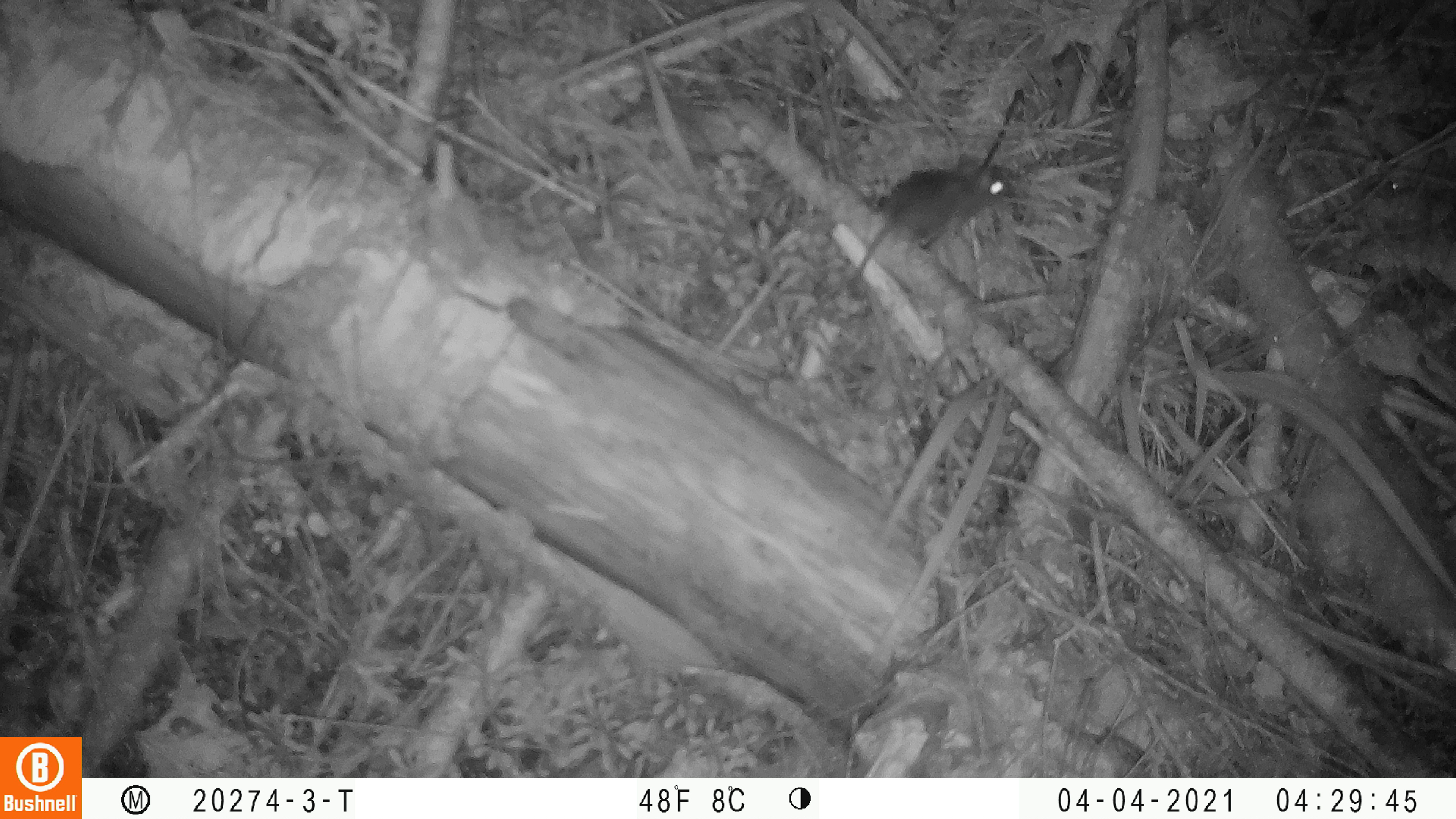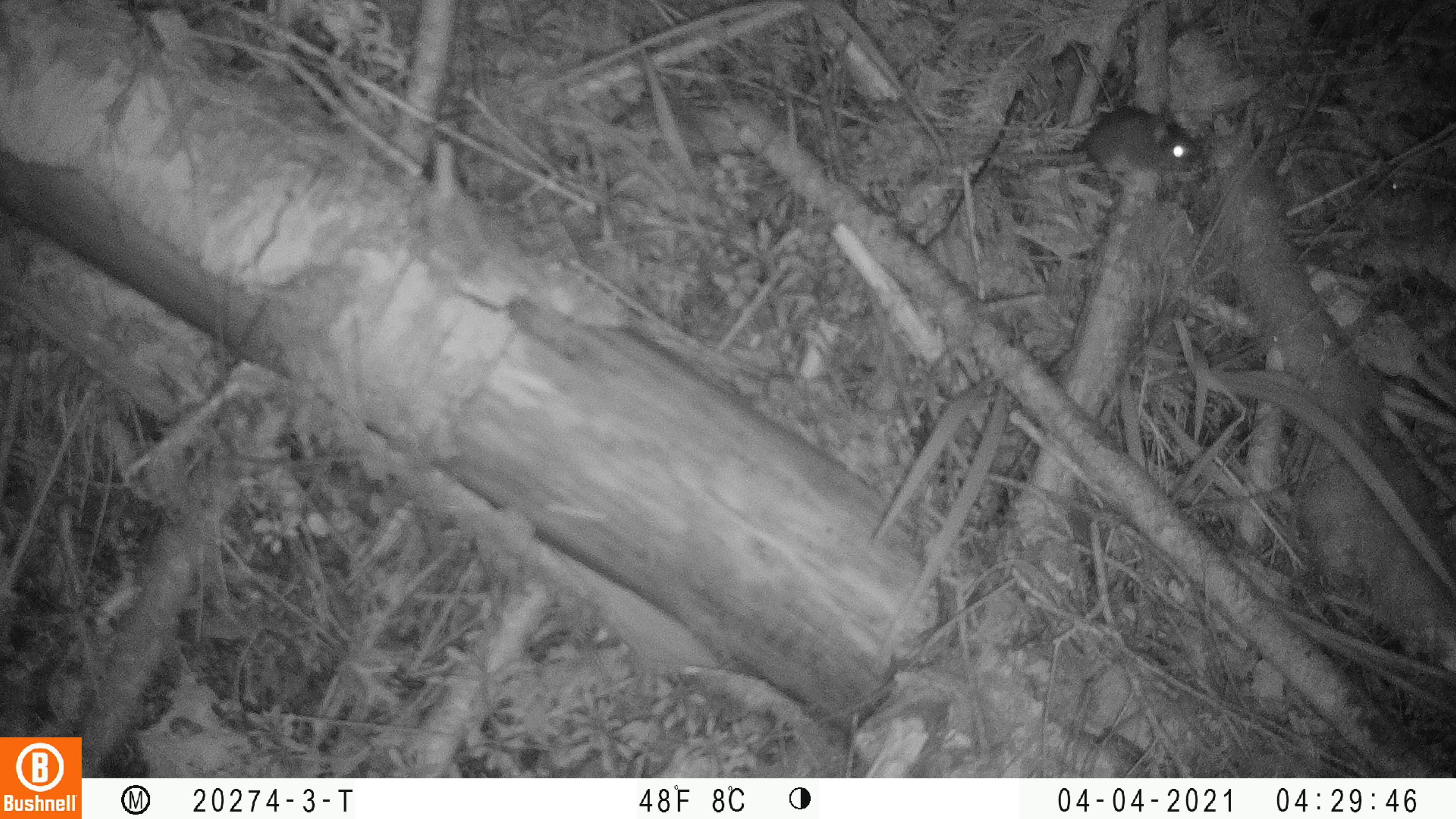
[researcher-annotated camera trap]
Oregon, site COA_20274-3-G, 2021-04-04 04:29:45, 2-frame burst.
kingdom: Animalia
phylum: Chordata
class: Mammalia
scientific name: Mammalia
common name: small mammal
Small mammal (Mammalia).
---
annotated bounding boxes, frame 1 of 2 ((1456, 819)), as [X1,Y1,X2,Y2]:
small mammal: [840,146,1018,292]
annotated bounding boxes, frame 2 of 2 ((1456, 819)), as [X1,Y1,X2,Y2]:
small mammal: [995,103,1209,181]